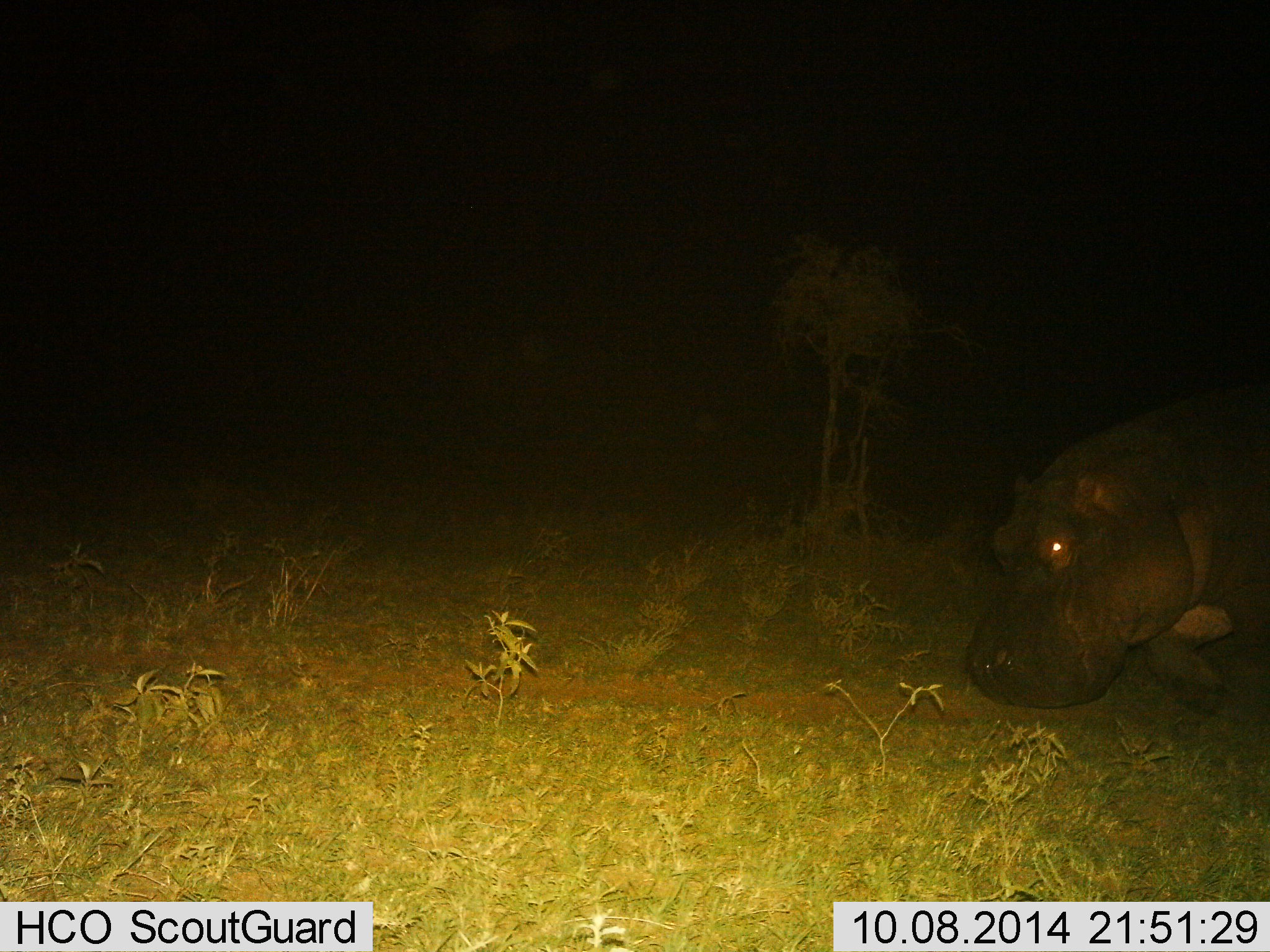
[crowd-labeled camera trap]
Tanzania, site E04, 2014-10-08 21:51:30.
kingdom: Animalia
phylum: Chordata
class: Mammalia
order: Artiodactyla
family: Hippopotamidae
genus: Hippopotamus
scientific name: Hippopotamus amphibius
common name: hippopotamus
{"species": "hippopotamus (Hippopotamus amphibius)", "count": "1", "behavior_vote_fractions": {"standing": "10%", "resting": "0%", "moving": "80%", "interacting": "0%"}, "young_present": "0%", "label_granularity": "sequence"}